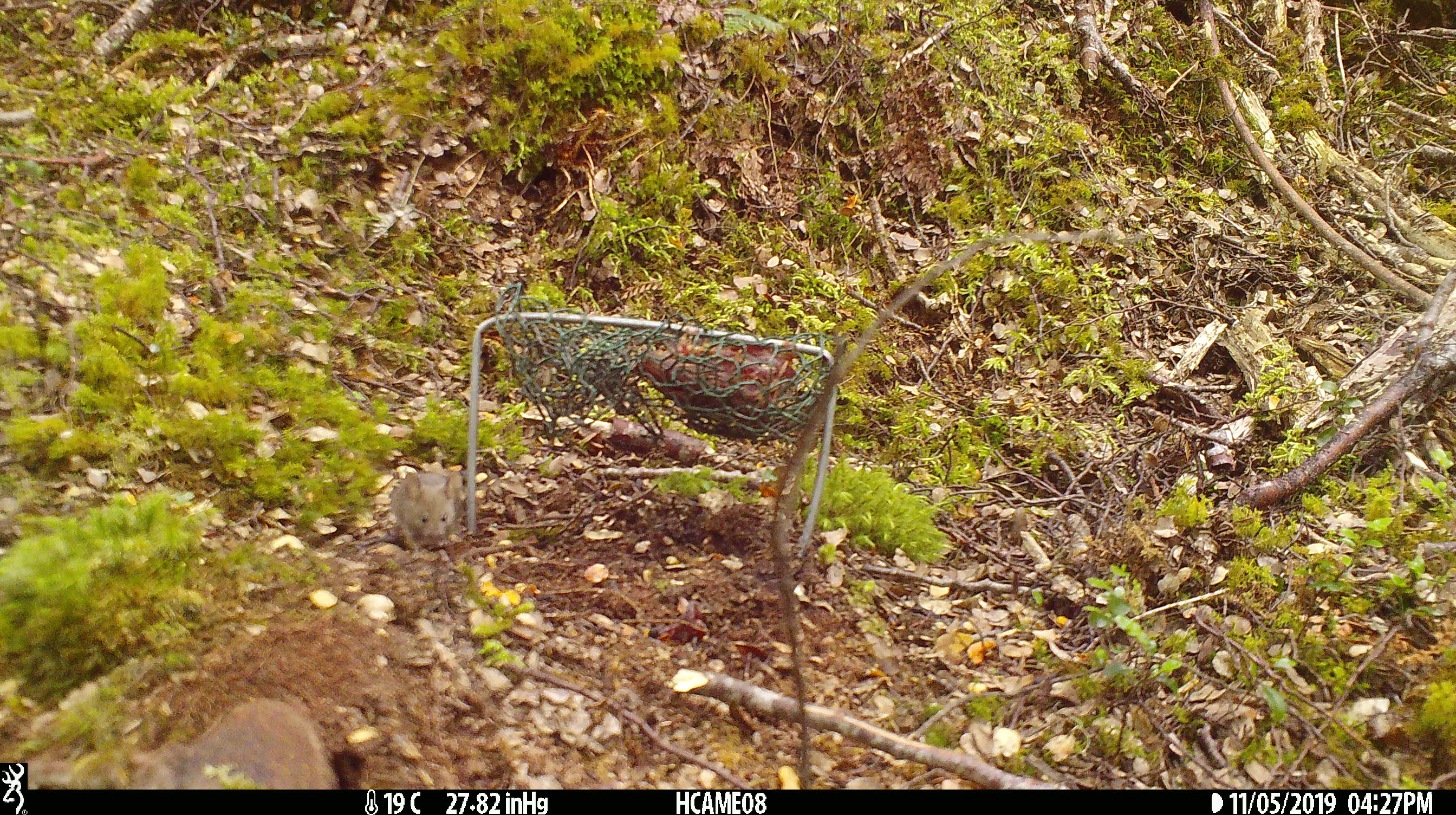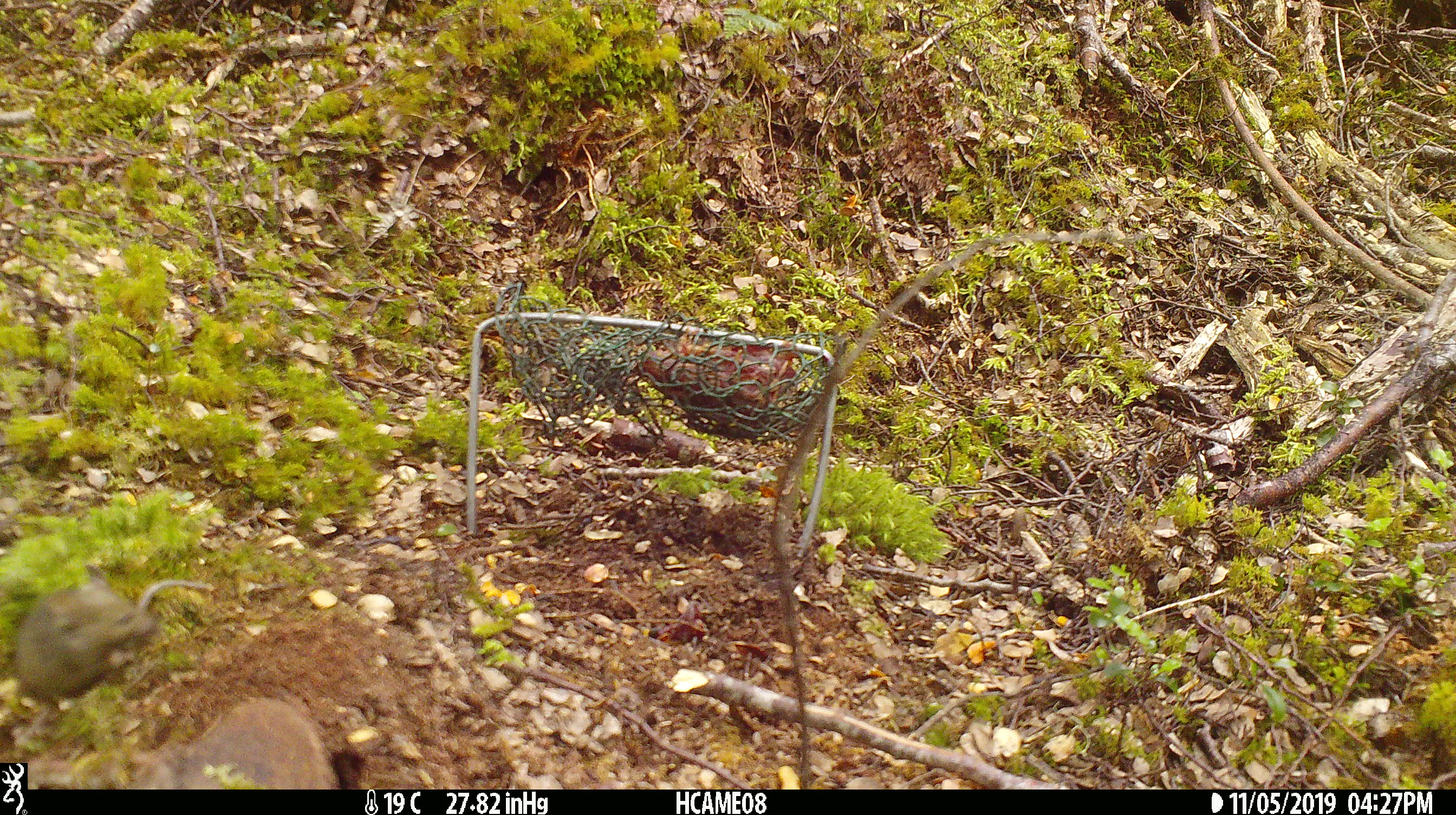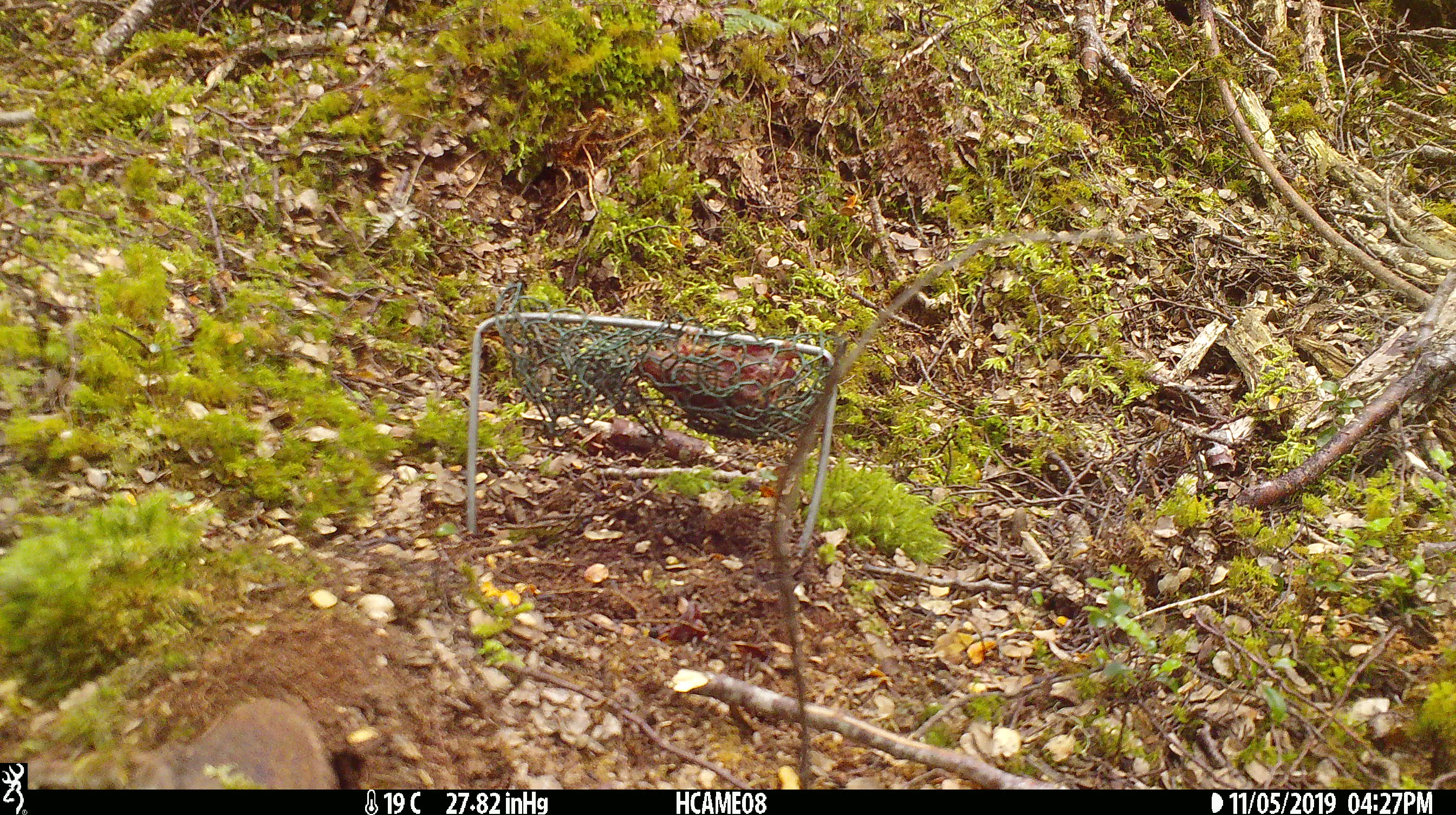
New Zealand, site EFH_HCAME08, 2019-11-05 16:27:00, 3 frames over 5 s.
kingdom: Animalia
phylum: Chordata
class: Mammalia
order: Rodentia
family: Muridae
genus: Mus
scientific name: Mus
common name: mouse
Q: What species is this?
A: Mouse (Mus).